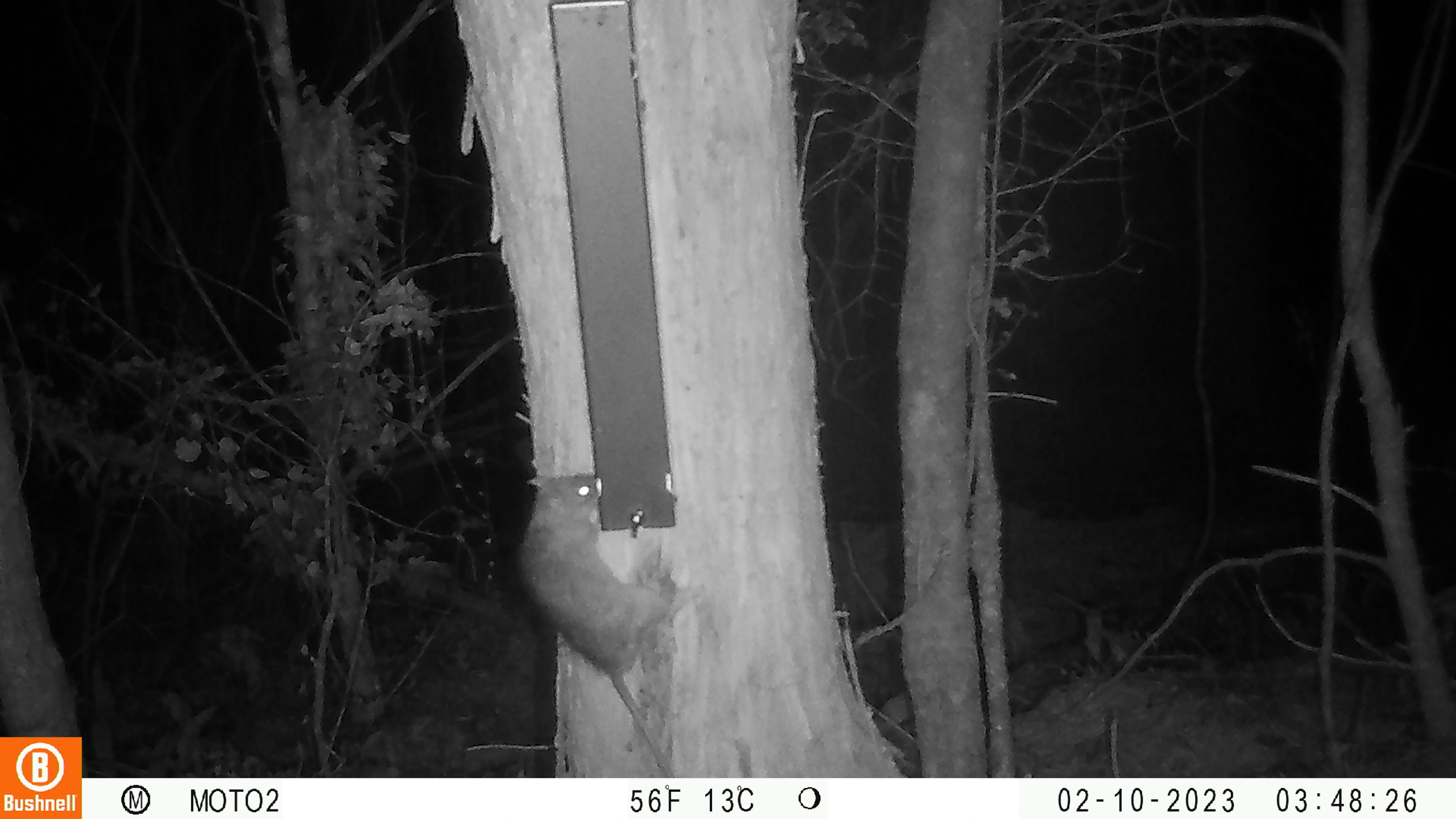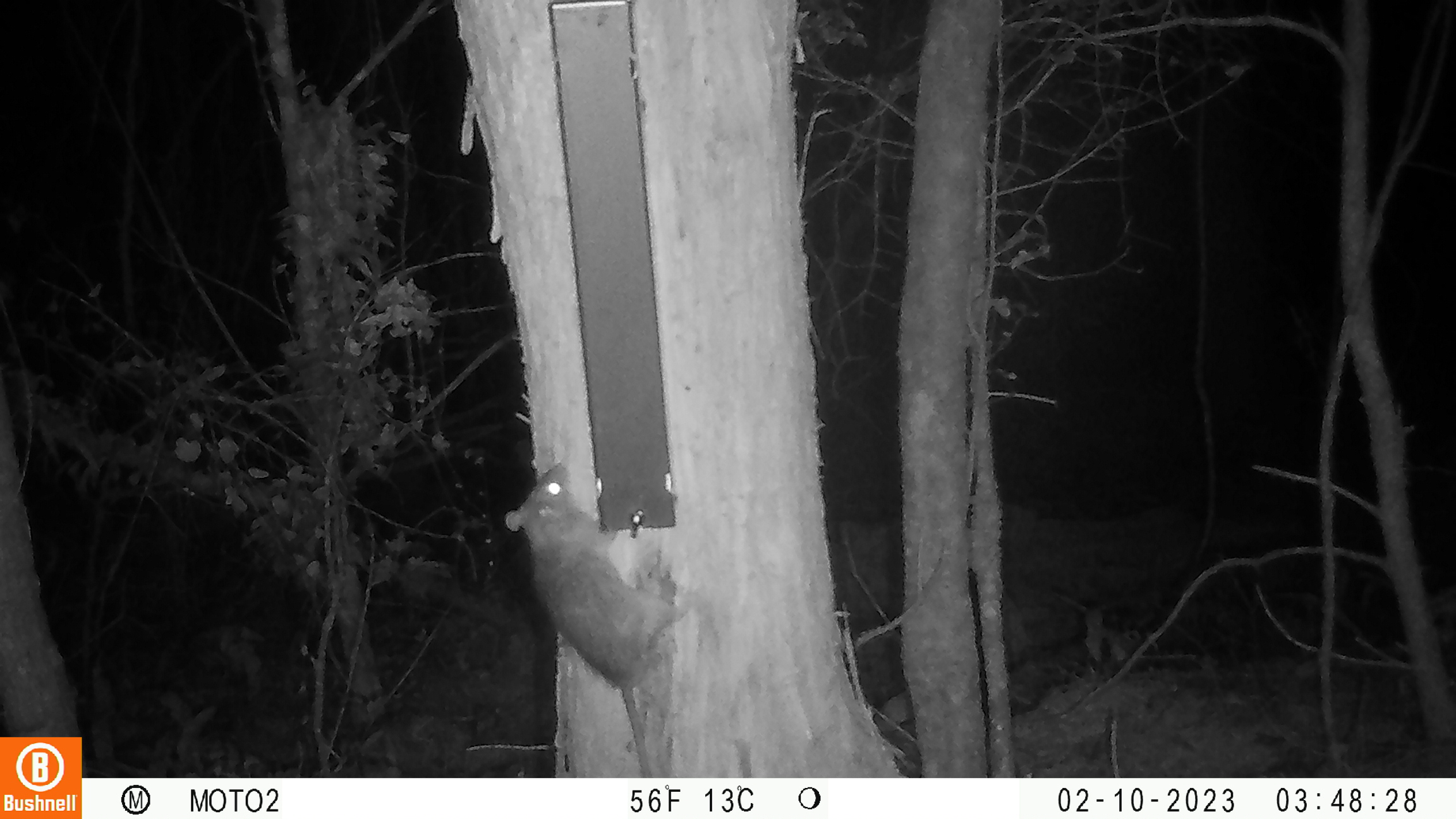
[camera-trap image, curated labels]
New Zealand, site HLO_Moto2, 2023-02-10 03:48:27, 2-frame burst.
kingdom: Animalia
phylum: Chordata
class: Mammalia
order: Rodentia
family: Muridae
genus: Rattus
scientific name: Rattus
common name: rat